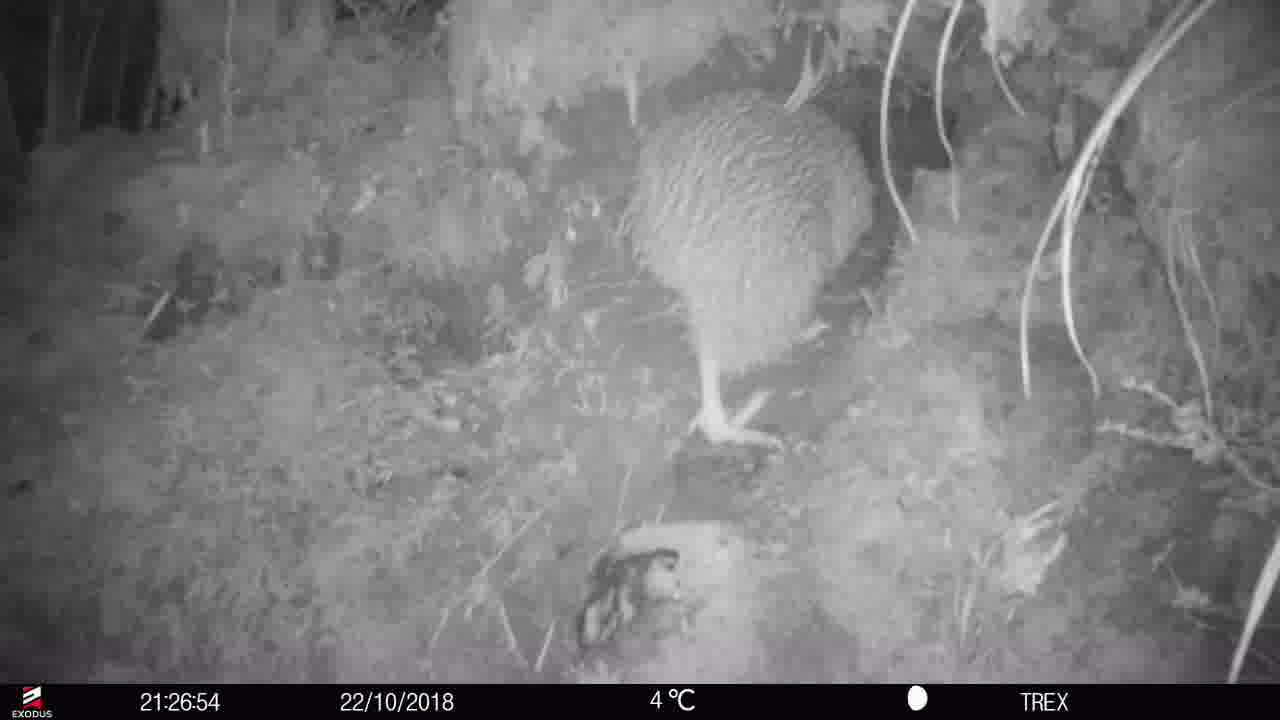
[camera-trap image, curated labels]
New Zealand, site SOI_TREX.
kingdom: Animalia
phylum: Chordata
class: Aves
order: Apterygiformes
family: Apterygidae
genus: Apteryx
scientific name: Apteryx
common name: kiwi